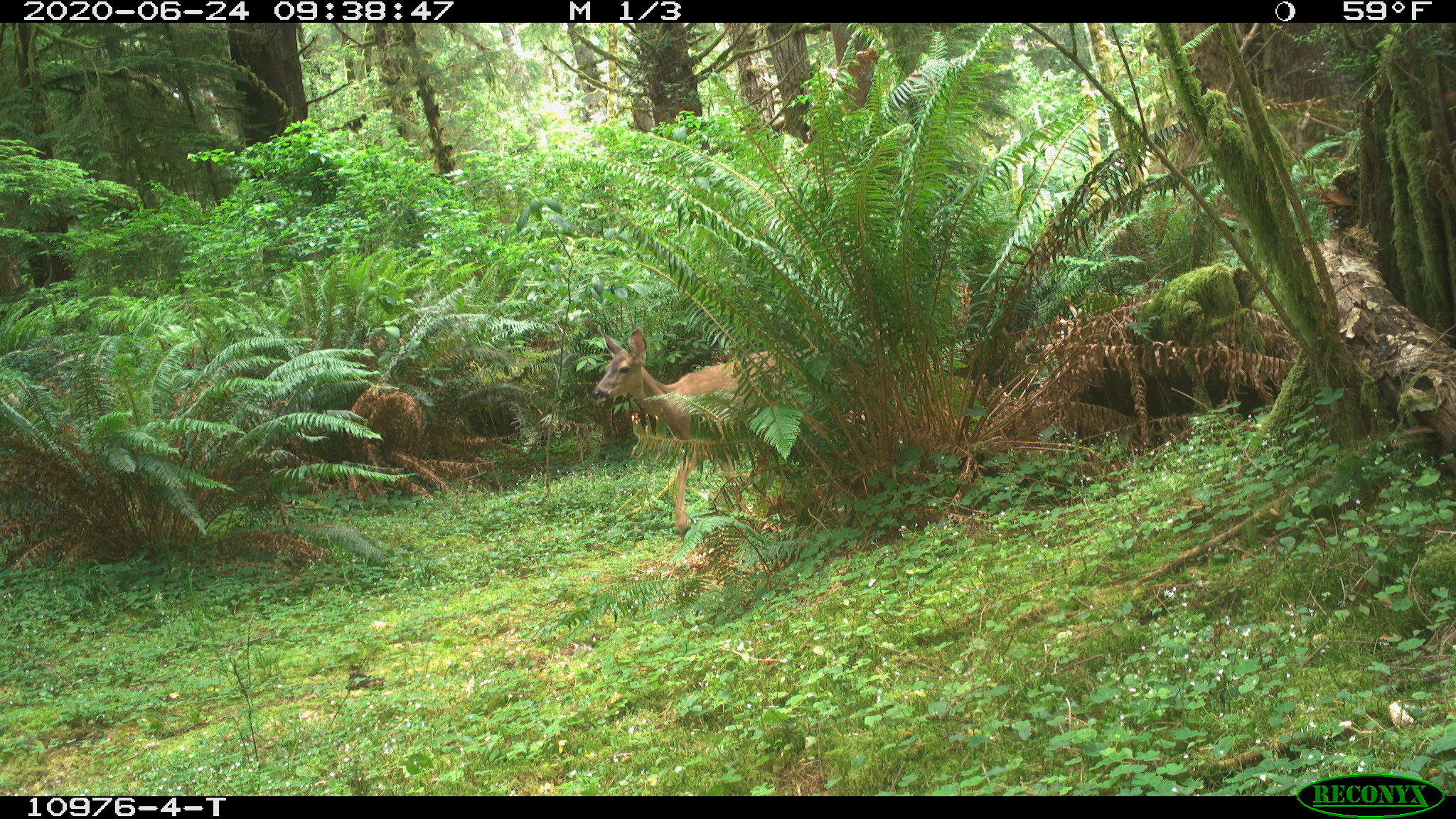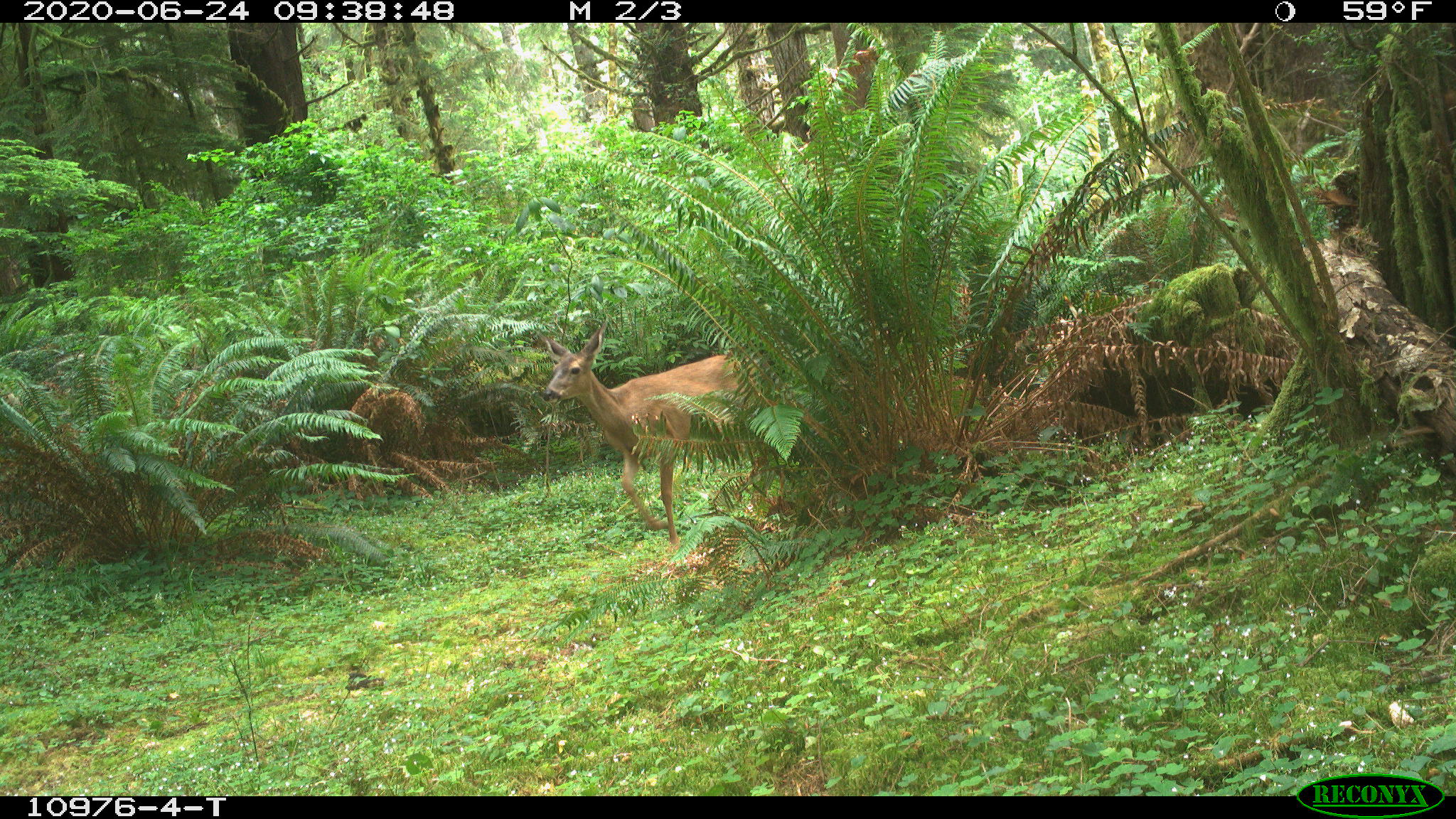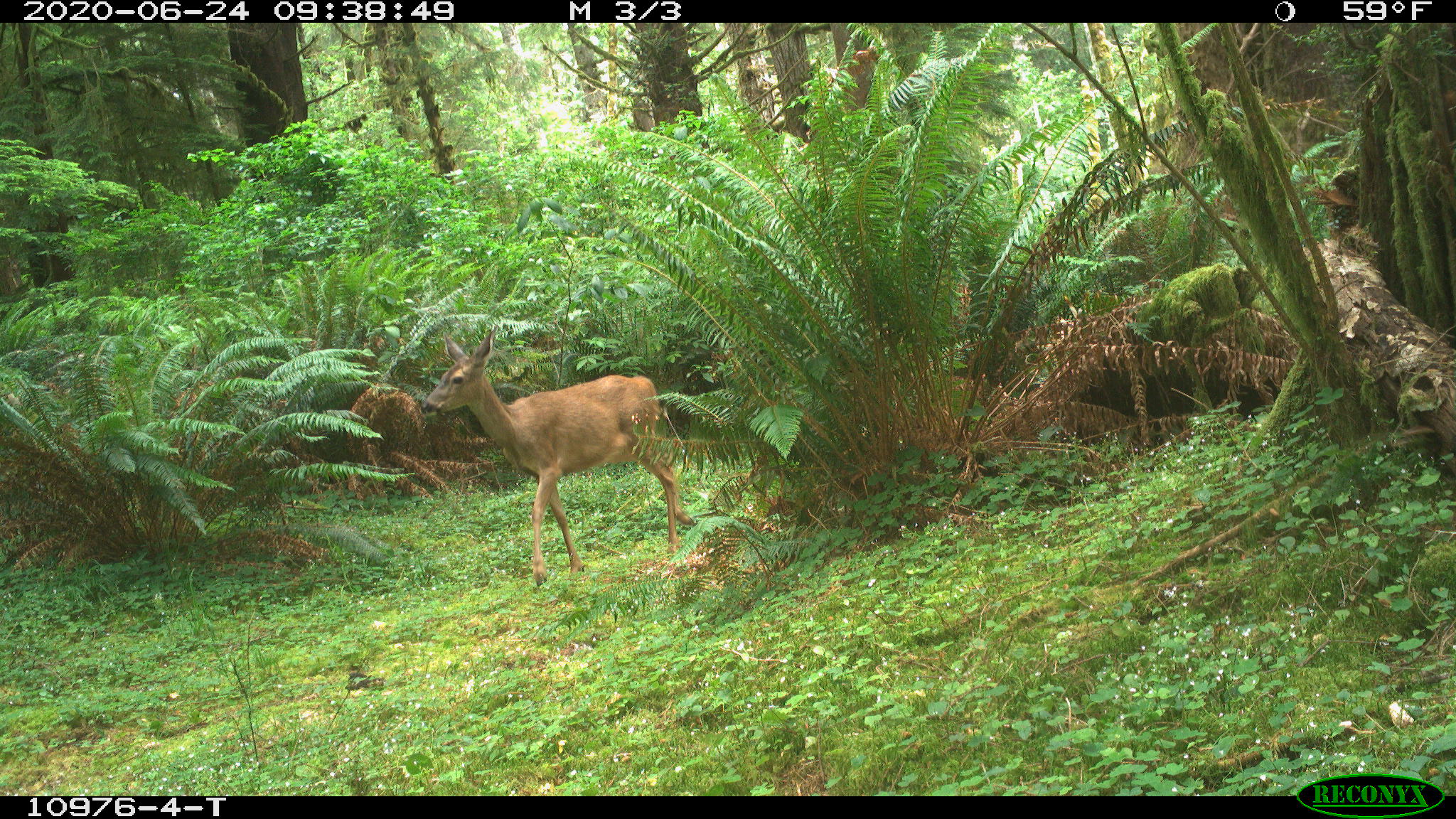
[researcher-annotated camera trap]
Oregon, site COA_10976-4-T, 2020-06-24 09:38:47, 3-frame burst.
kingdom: Animalia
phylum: Chordata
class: Mammalia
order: Artiodactyla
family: Cervidae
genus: Odocoileus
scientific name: Odocoileus hemionus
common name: black-tailed deer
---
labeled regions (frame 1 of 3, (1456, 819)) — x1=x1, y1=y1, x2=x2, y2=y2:
black-tailed deer: x1=588, y1=322, x2=804, y2=538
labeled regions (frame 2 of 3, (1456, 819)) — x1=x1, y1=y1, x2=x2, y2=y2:
black-tailed deer: x1=529, y1=307, x2=768, y2=548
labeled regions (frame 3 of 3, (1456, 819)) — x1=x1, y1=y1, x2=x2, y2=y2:
black-tailed deer: x1=406, y1=328, x2=704, y2=584